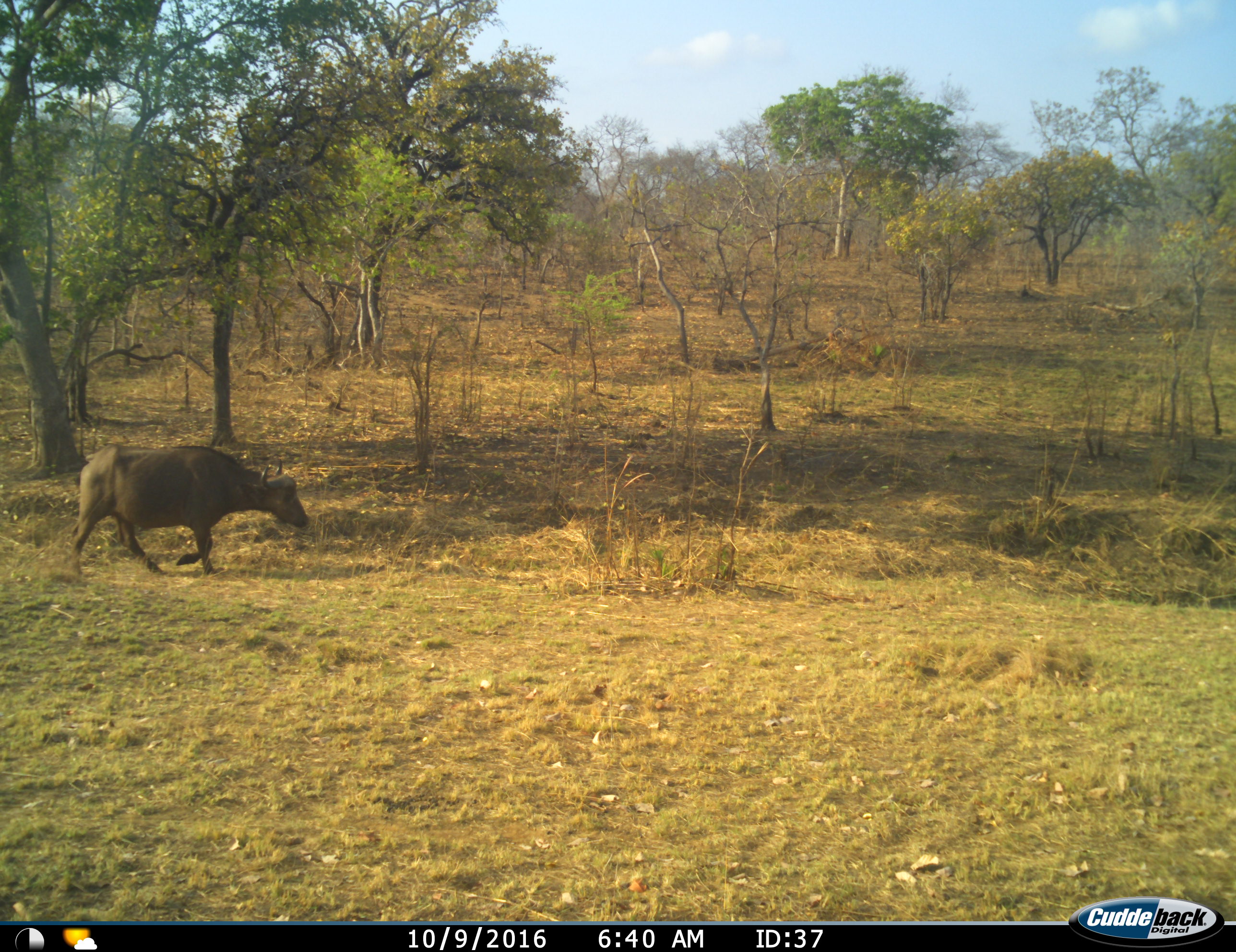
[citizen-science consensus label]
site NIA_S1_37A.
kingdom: Animalia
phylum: Chordata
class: Mammalia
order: Artiodactyla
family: Bovidae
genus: Syncerus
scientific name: Syncerus caffer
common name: african buffalo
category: buffalo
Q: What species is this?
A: Buffalo (african buffalo) (Syncerus caffer).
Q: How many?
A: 1.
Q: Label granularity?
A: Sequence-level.